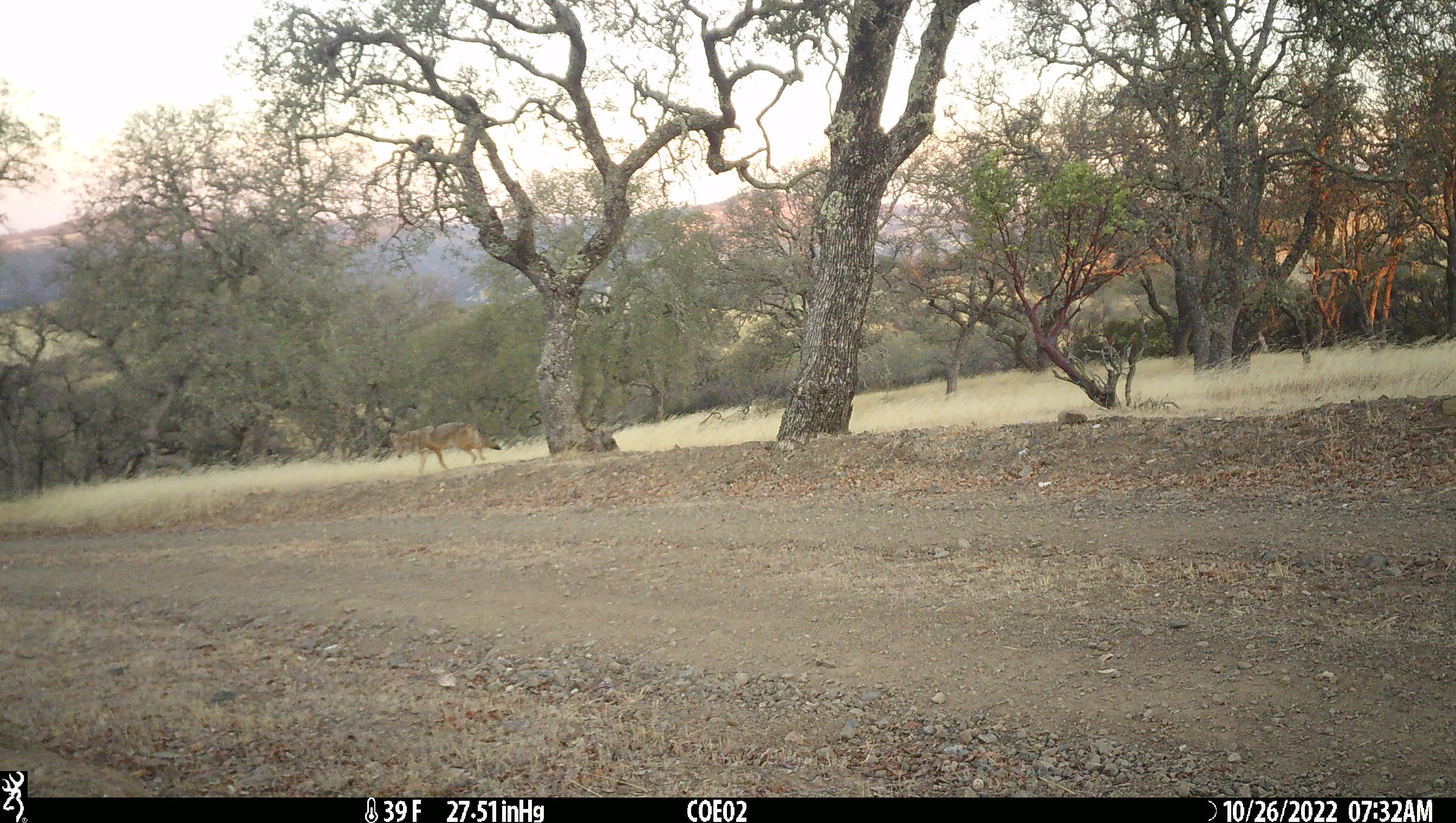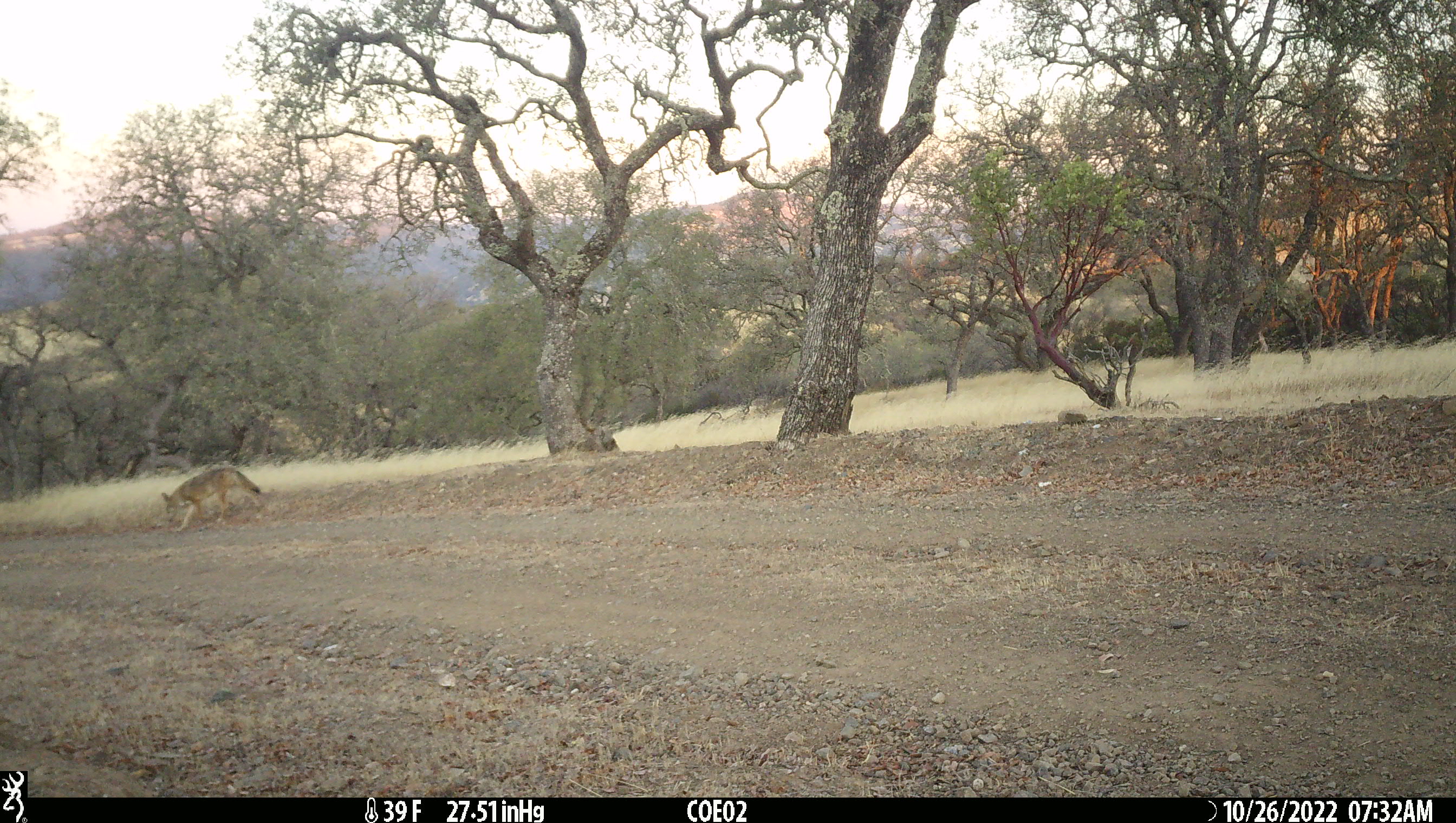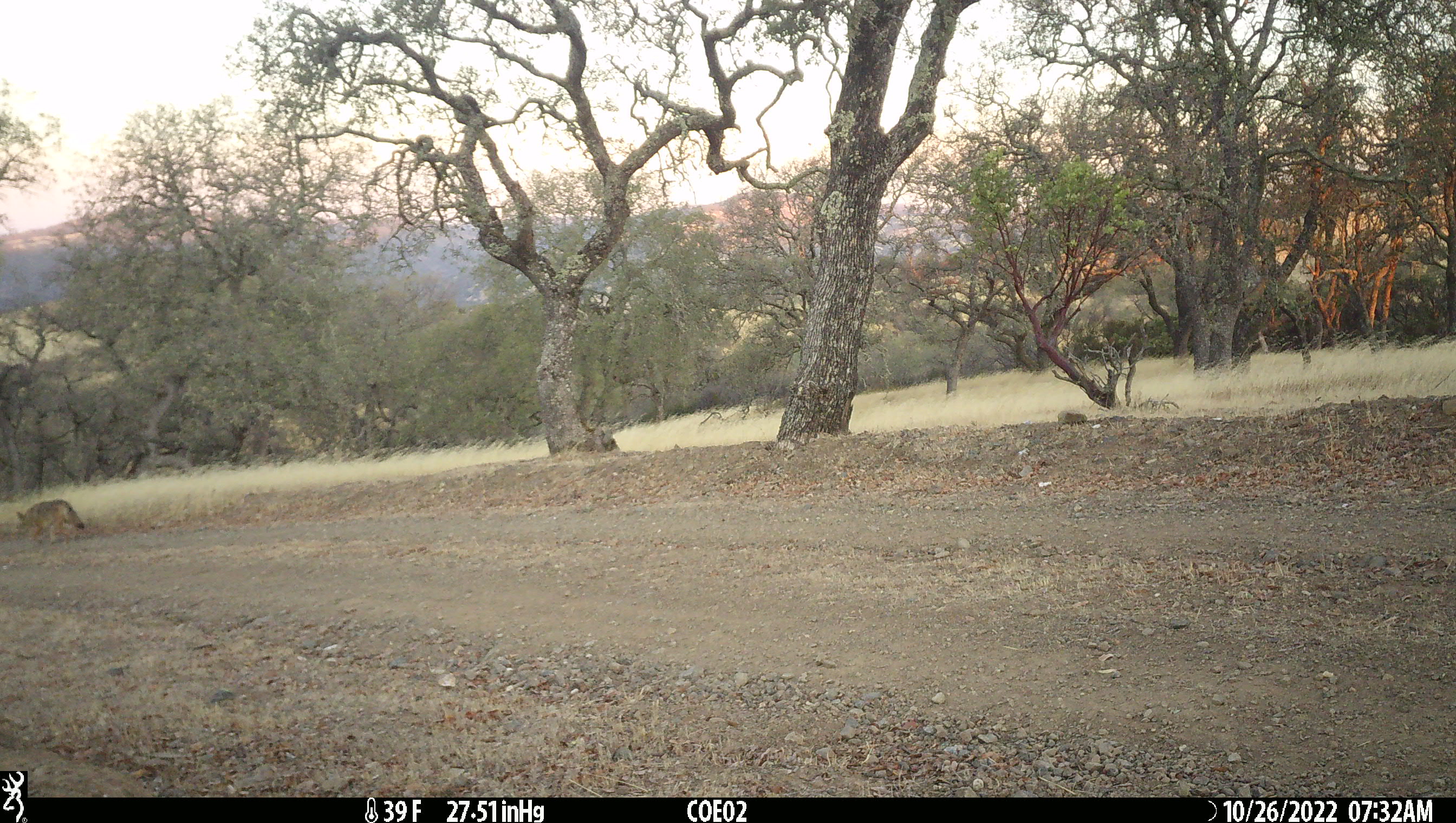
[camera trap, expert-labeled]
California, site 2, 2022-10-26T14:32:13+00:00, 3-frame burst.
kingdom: Animalia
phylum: Chordata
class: Mammalia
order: Carnivora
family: Canidae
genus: Canis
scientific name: Canis latrans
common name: coyote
Coyote (Canis latrans).